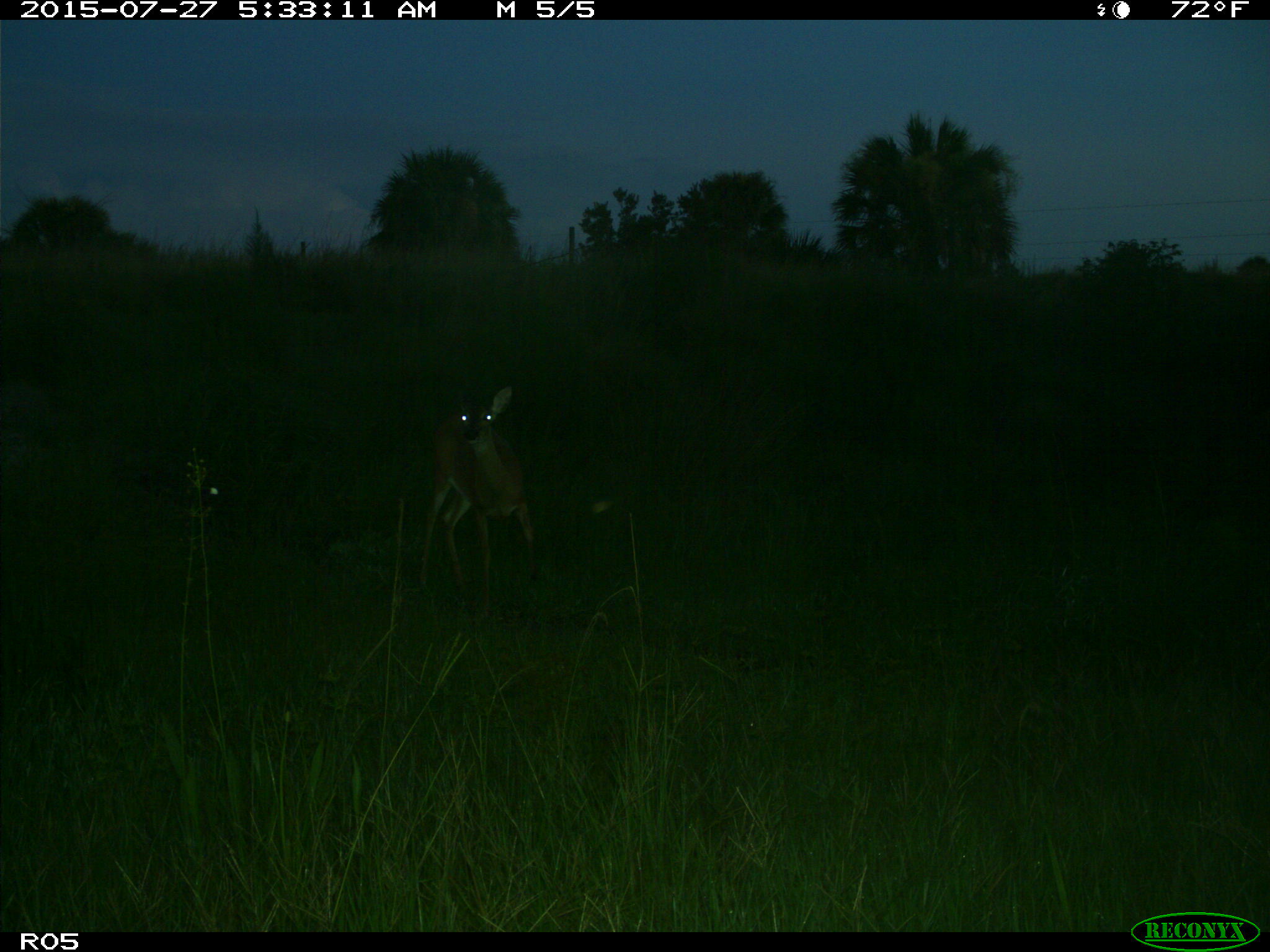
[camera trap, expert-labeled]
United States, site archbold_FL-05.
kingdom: Animalia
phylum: Chordata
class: Mammalia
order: Artiodactyla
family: Cervidae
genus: Odocoileus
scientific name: Odocoileus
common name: deer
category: unidentified deer